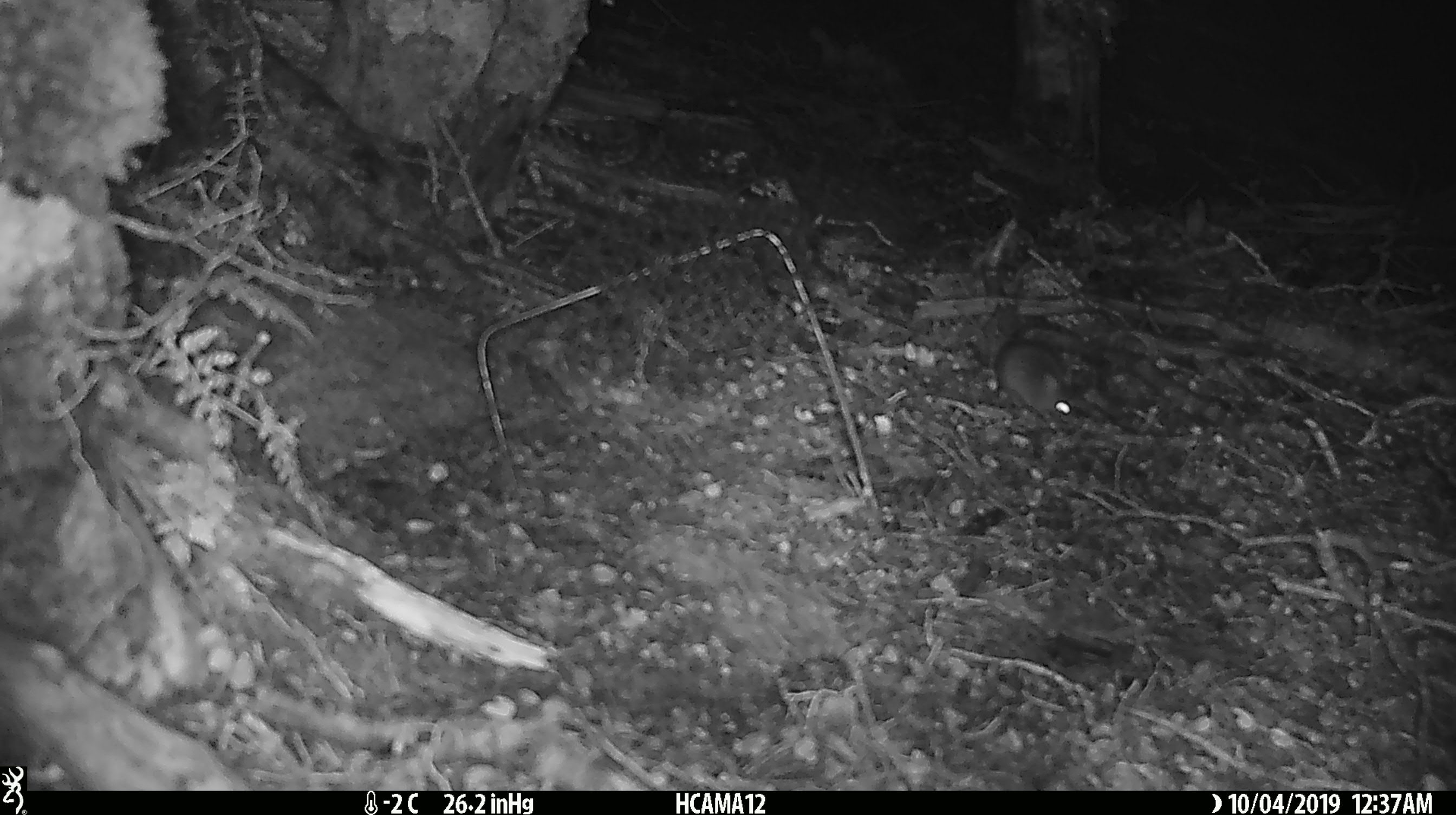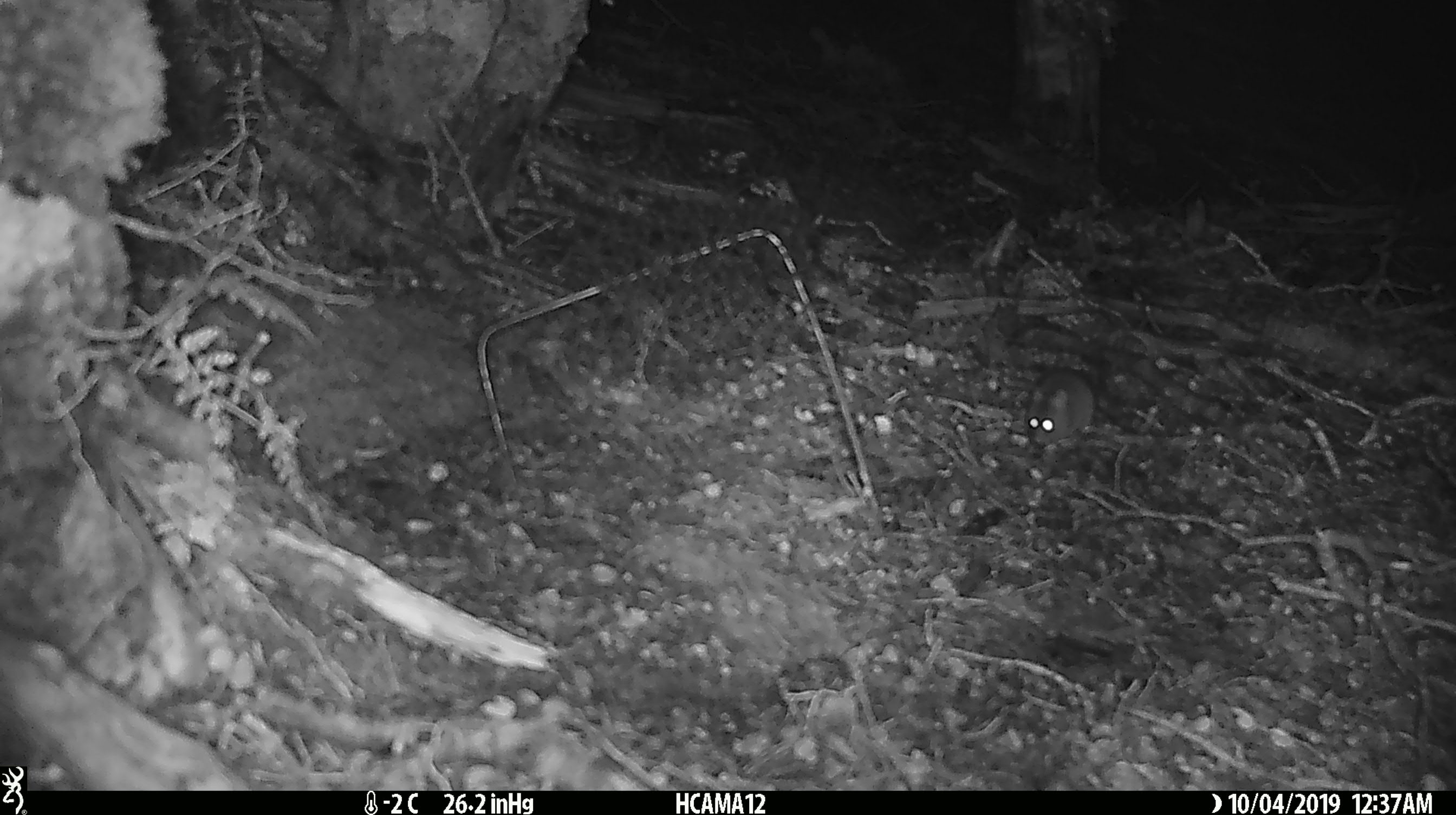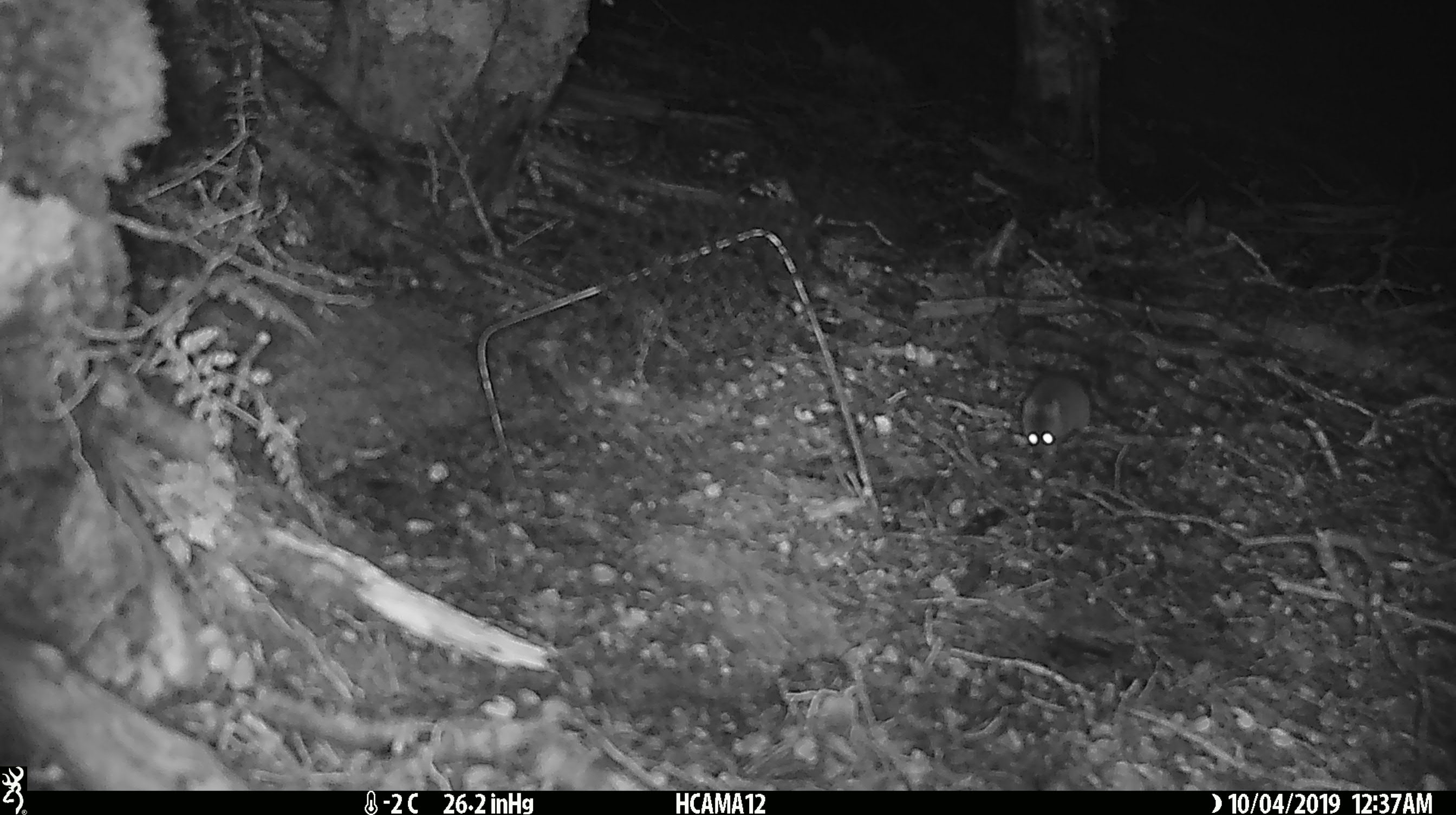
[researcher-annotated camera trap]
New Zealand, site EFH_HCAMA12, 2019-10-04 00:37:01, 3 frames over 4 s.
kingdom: Animalia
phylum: Chordata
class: Mammalia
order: Rodentia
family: Muridae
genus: Mus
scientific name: Mus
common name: mouse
Mouse (Mus).